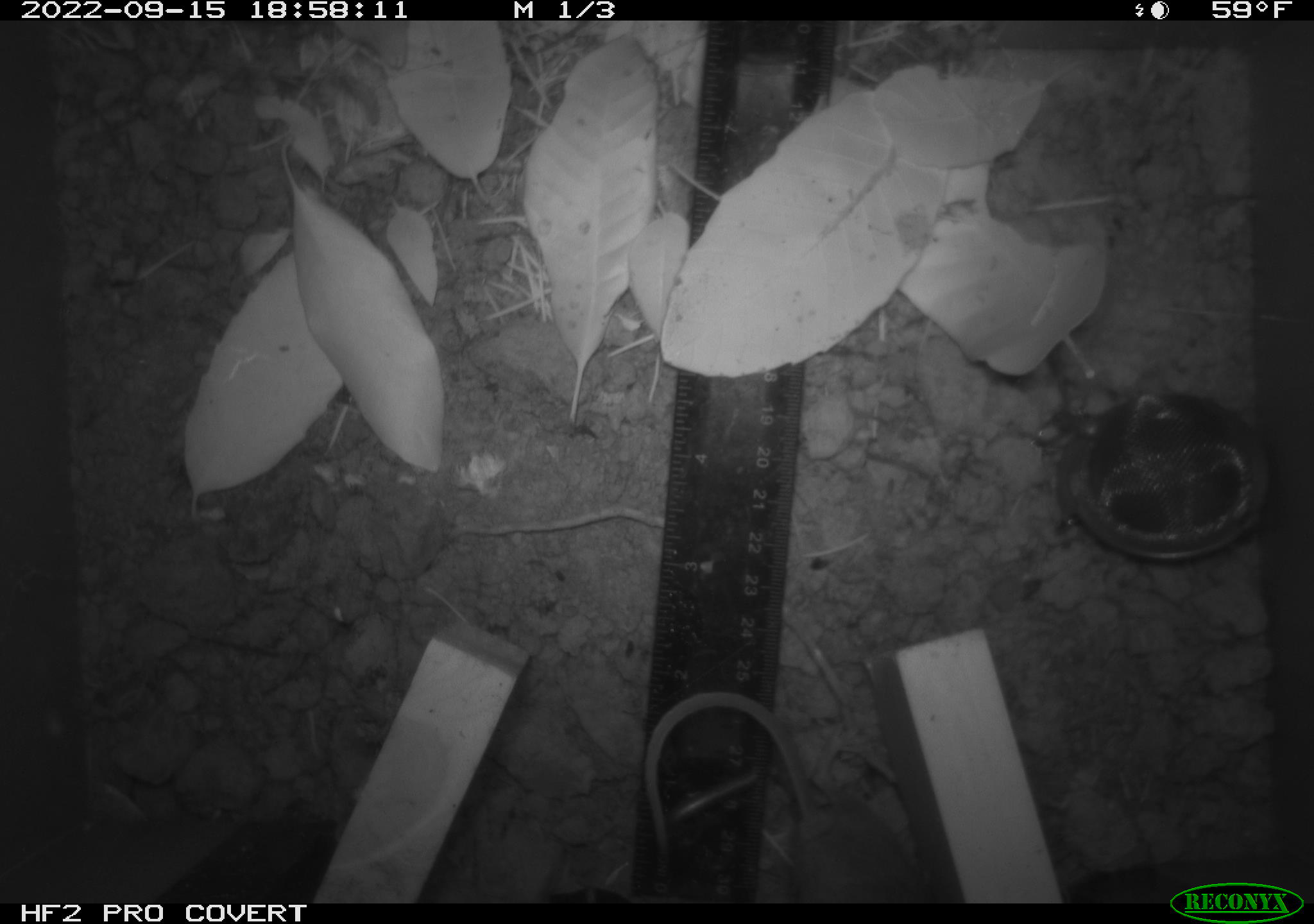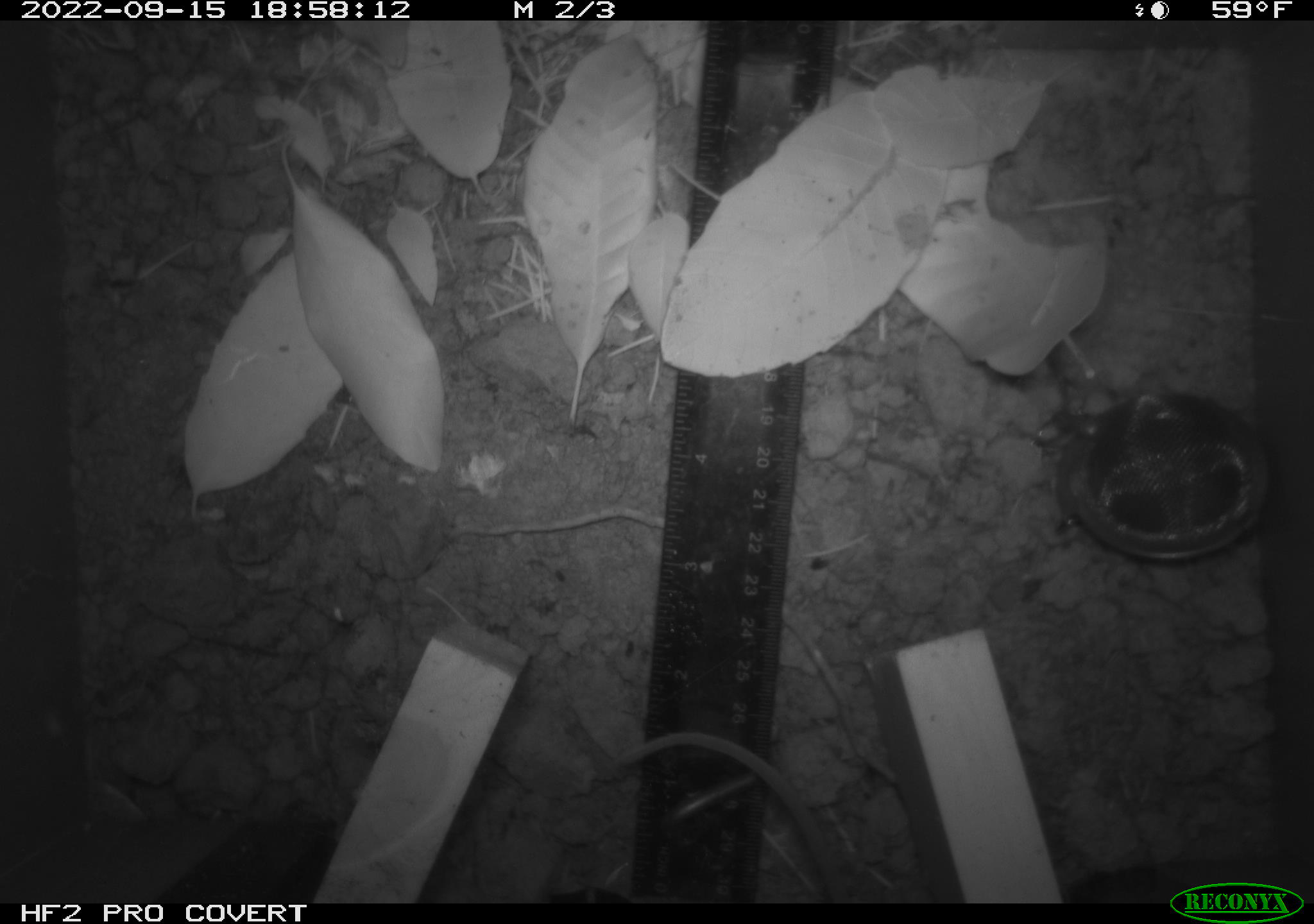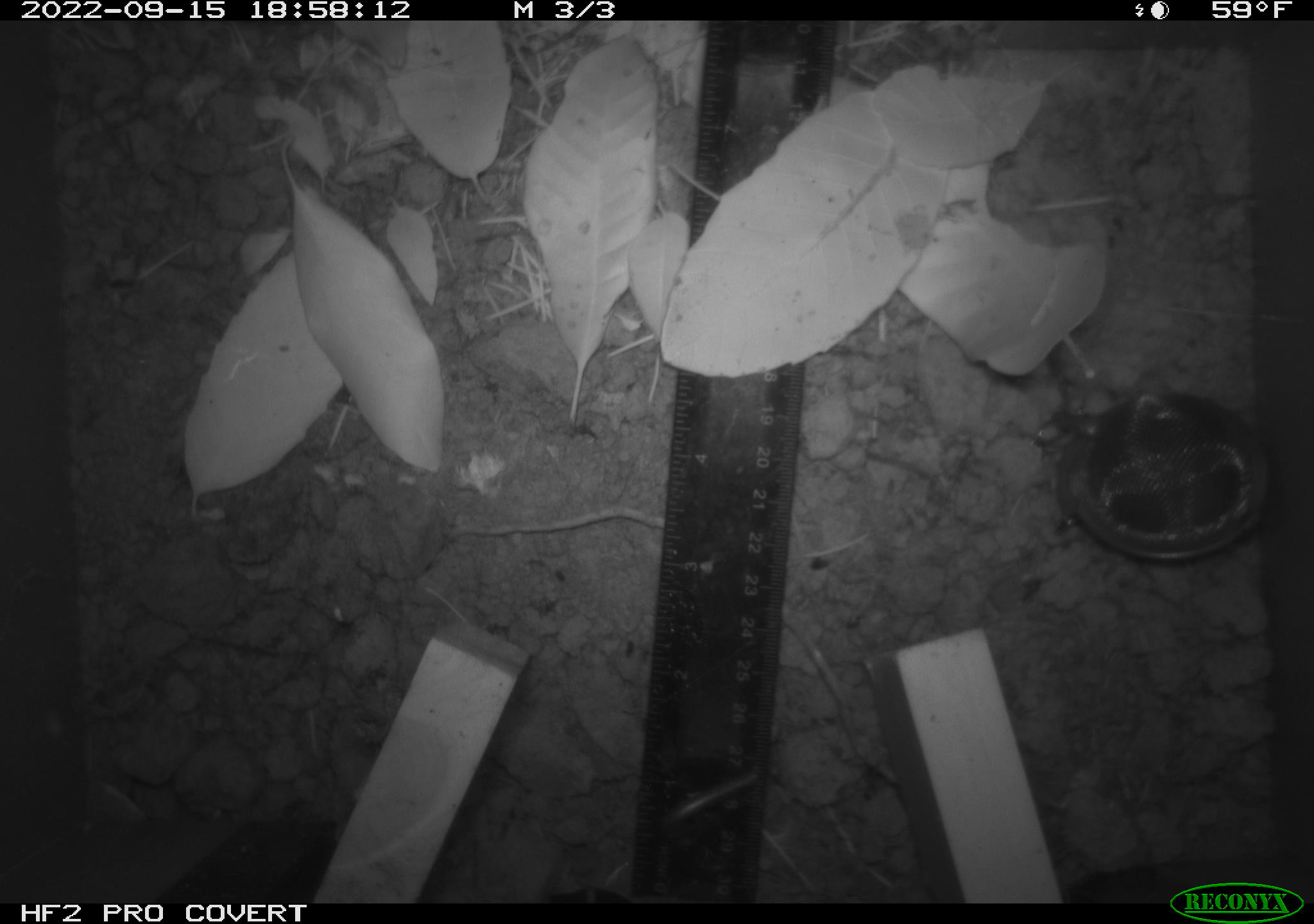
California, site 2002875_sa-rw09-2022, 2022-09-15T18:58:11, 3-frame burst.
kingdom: Animalia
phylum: Chordata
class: Mammalia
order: Rodentia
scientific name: Rodentia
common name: rodent